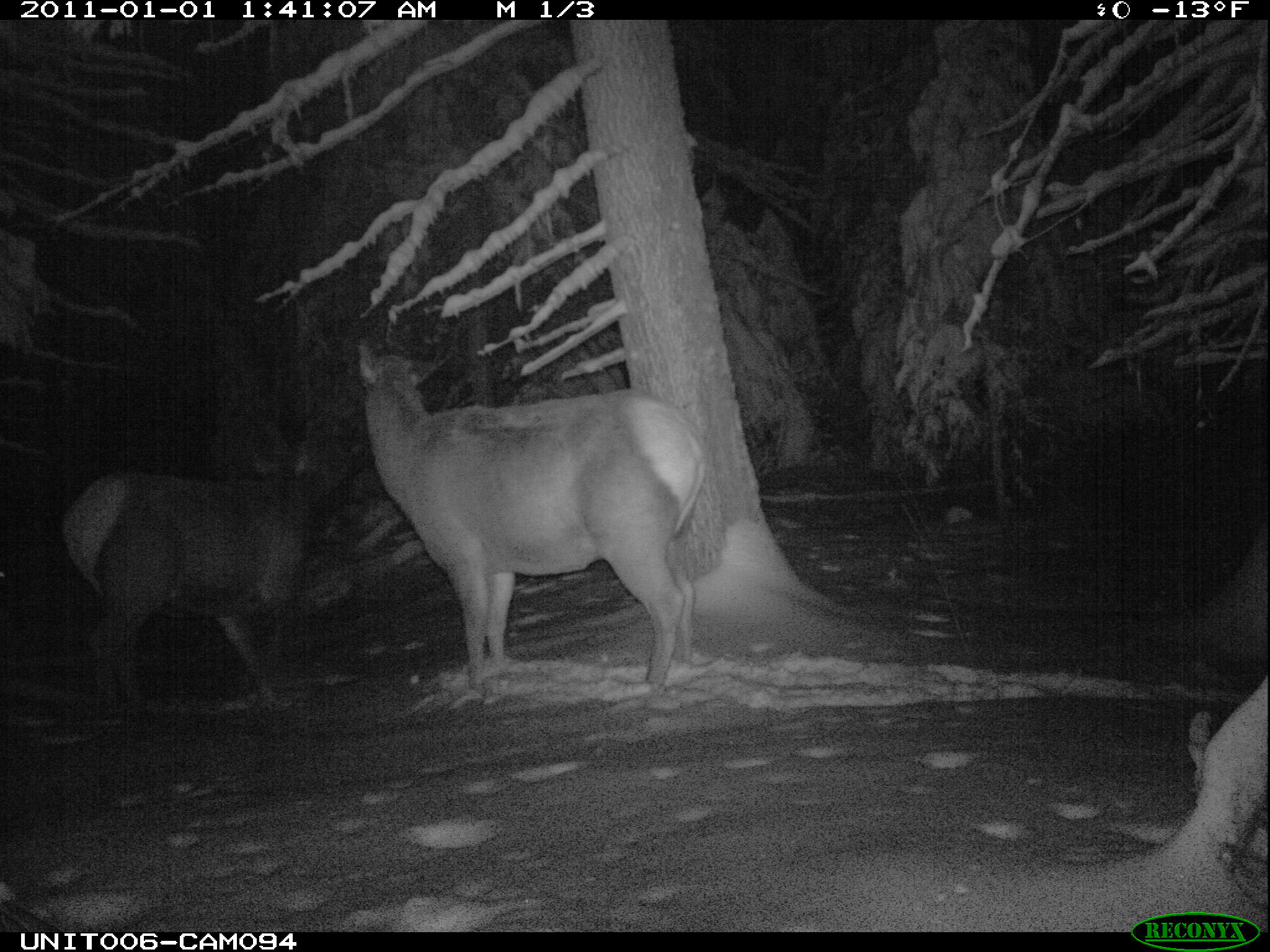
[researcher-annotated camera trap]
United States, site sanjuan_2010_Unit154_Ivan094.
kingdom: Animalia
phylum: Chordata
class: Mammalia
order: Artiodactyla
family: Cervidae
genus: Cervus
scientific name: Cervus elaphus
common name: red deer